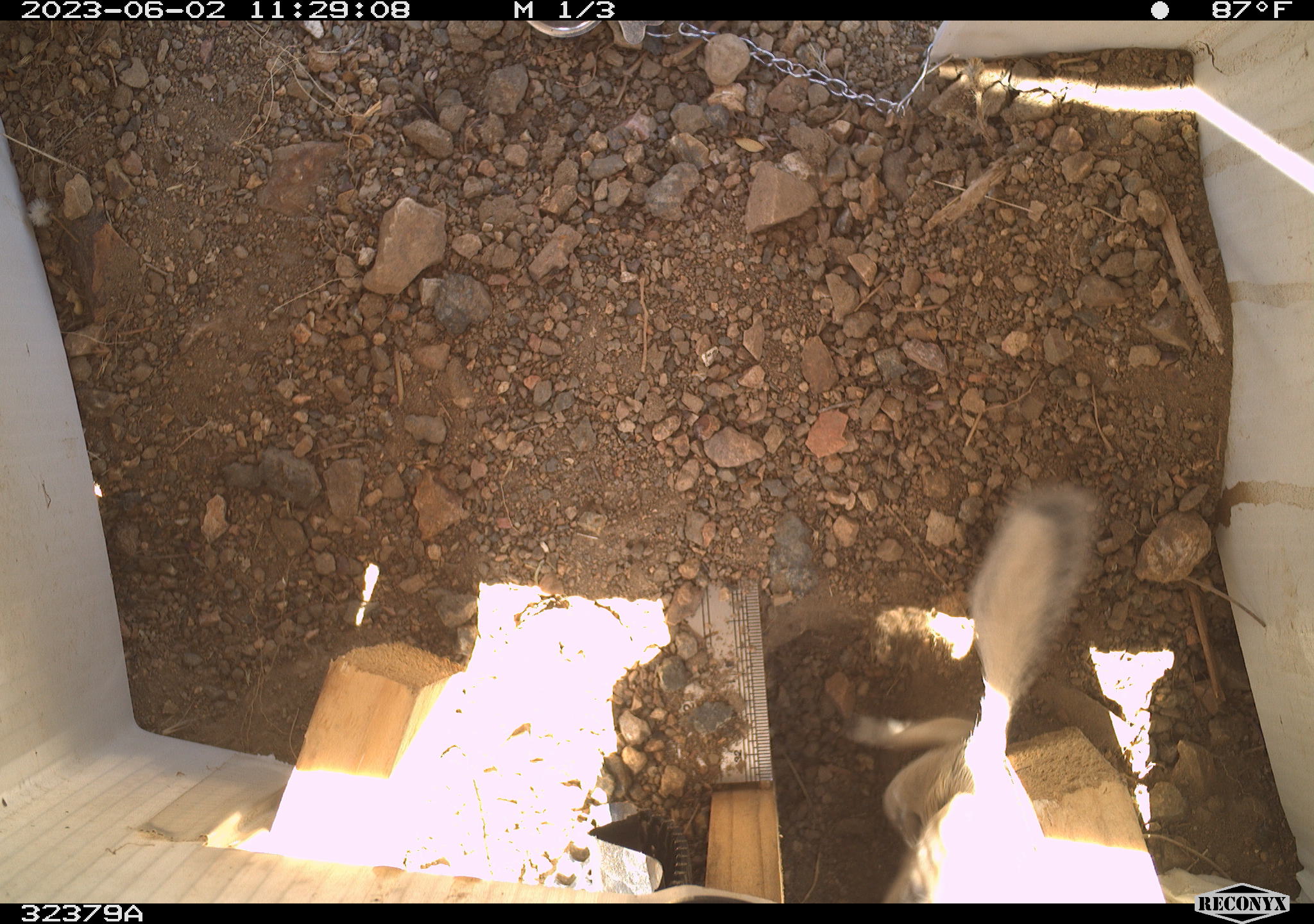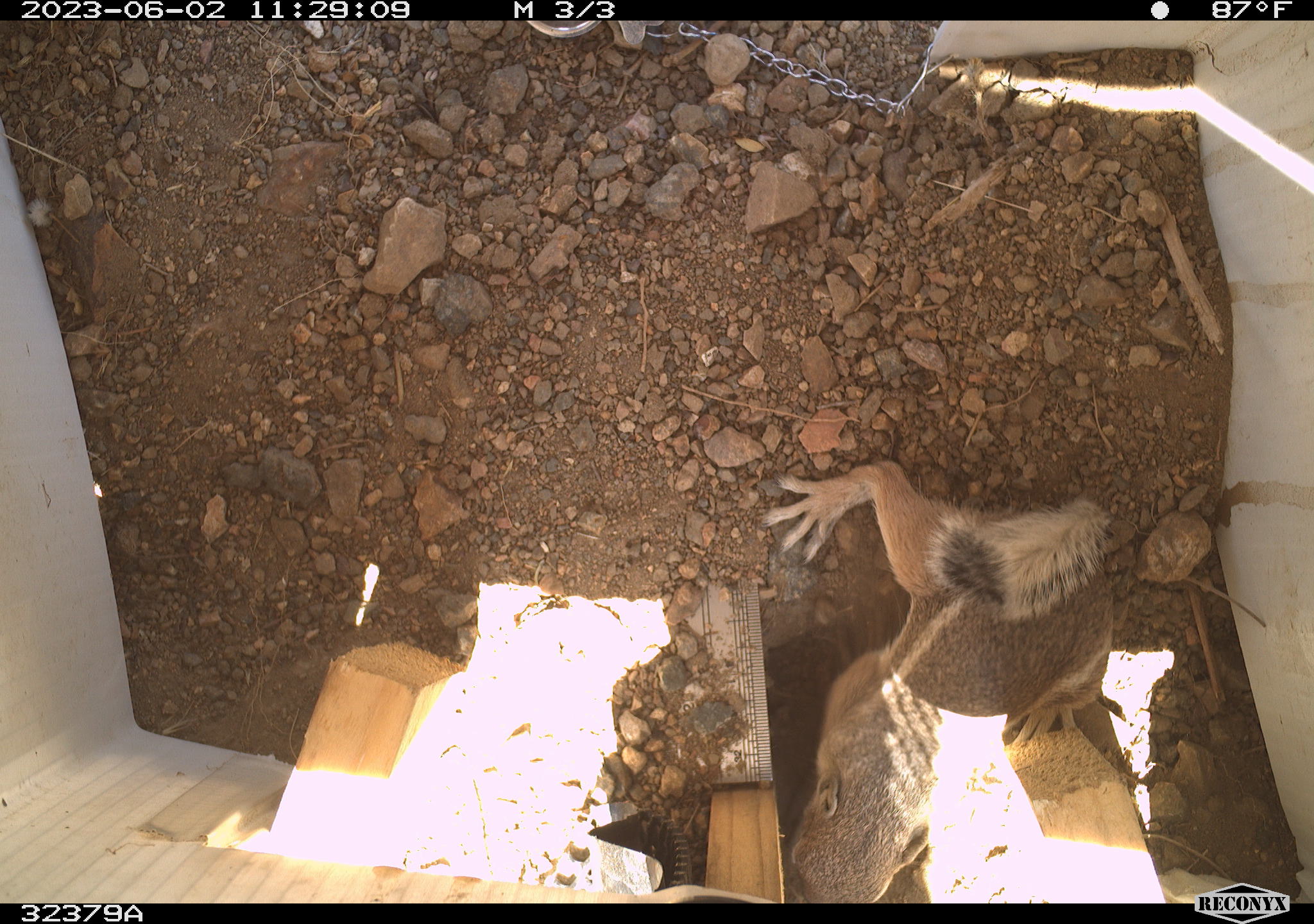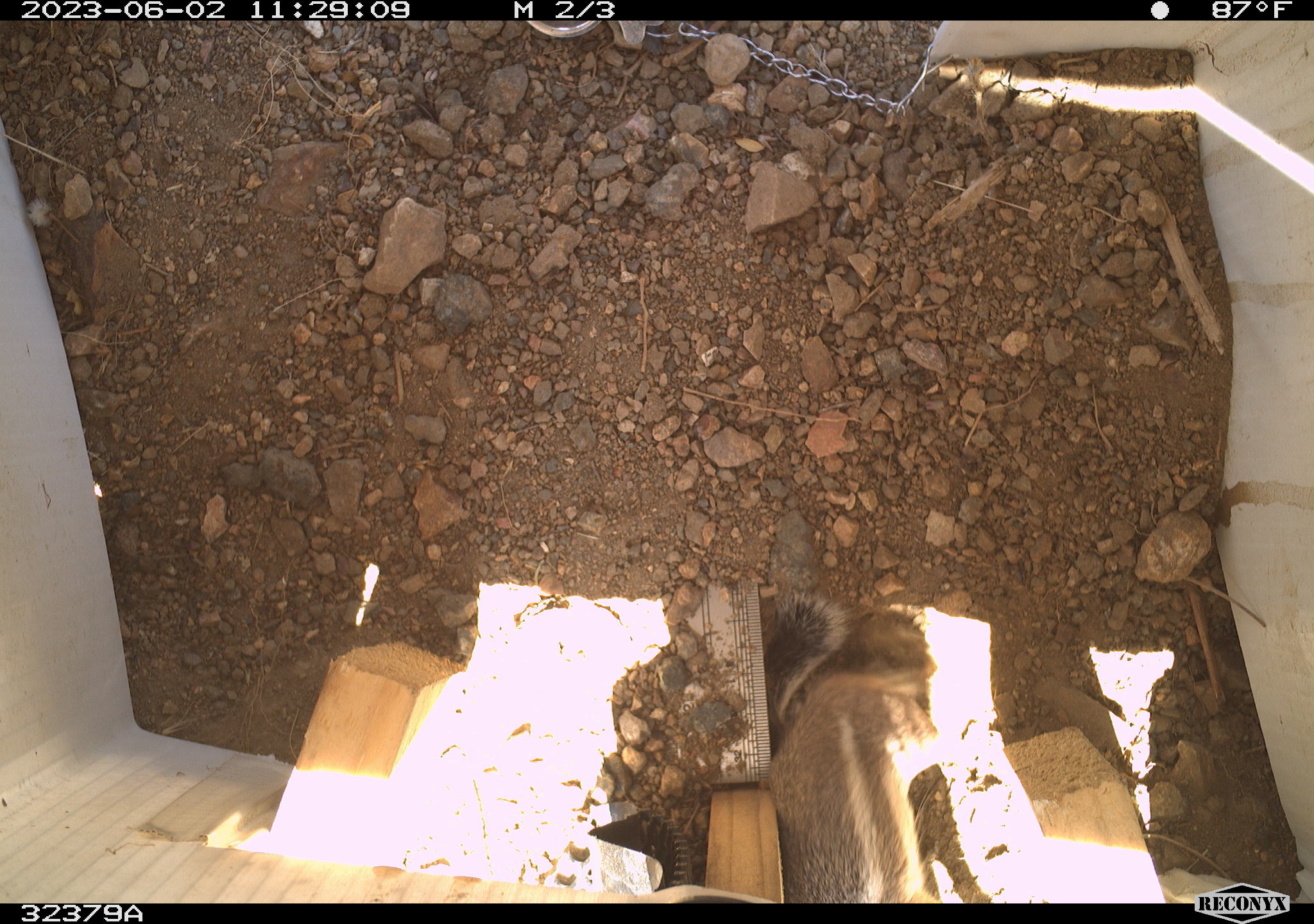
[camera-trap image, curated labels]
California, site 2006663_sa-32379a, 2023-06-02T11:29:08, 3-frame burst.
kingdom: Animalia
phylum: Chordata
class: Mammalia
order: Rodentia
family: Sciuridae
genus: Ammospermophilus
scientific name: Ammospermophilus leucurus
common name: white-tailed antelope squirrel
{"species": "white-tailed antelope squirrel (Ammospermophilus leucurus)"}